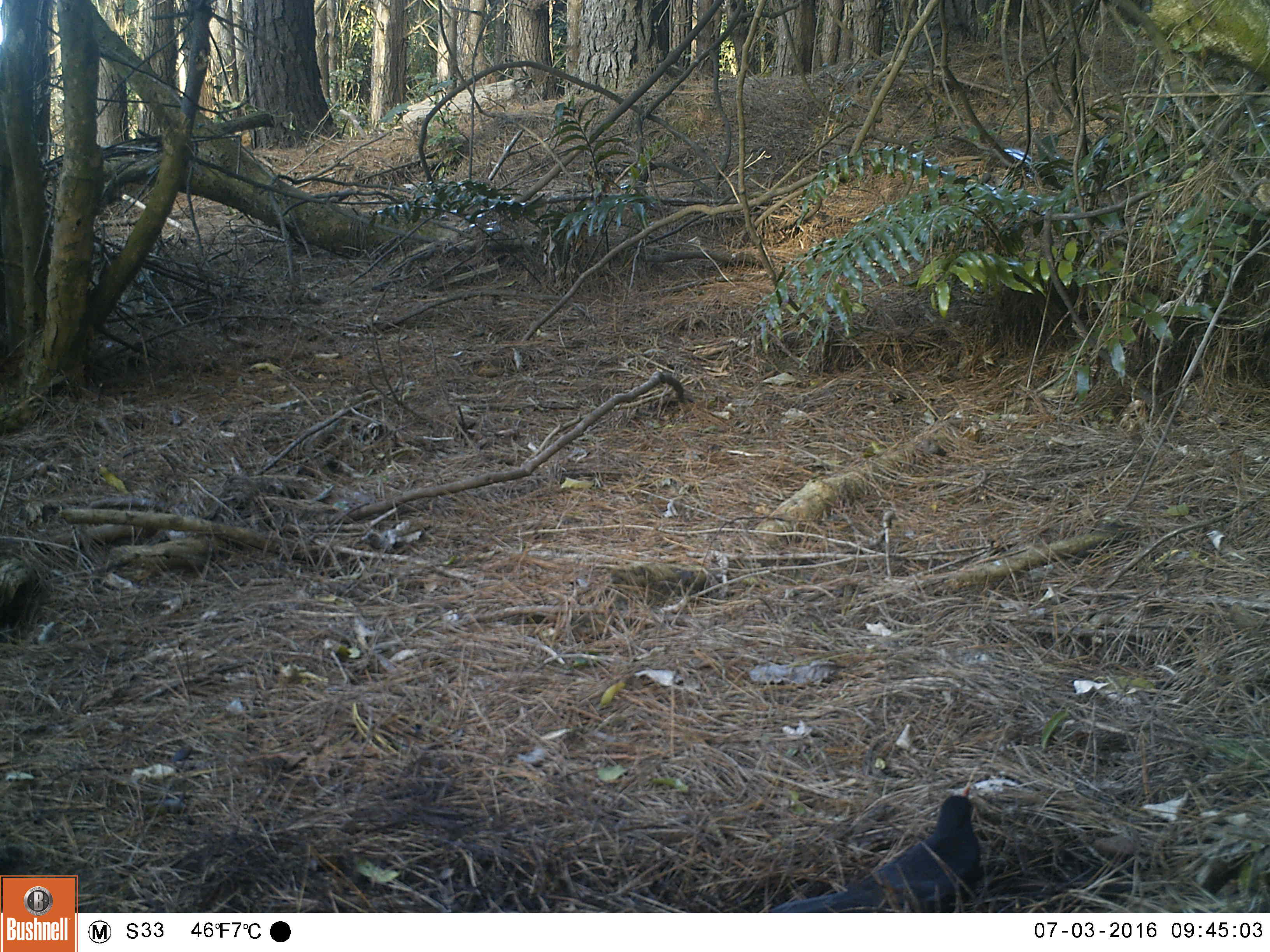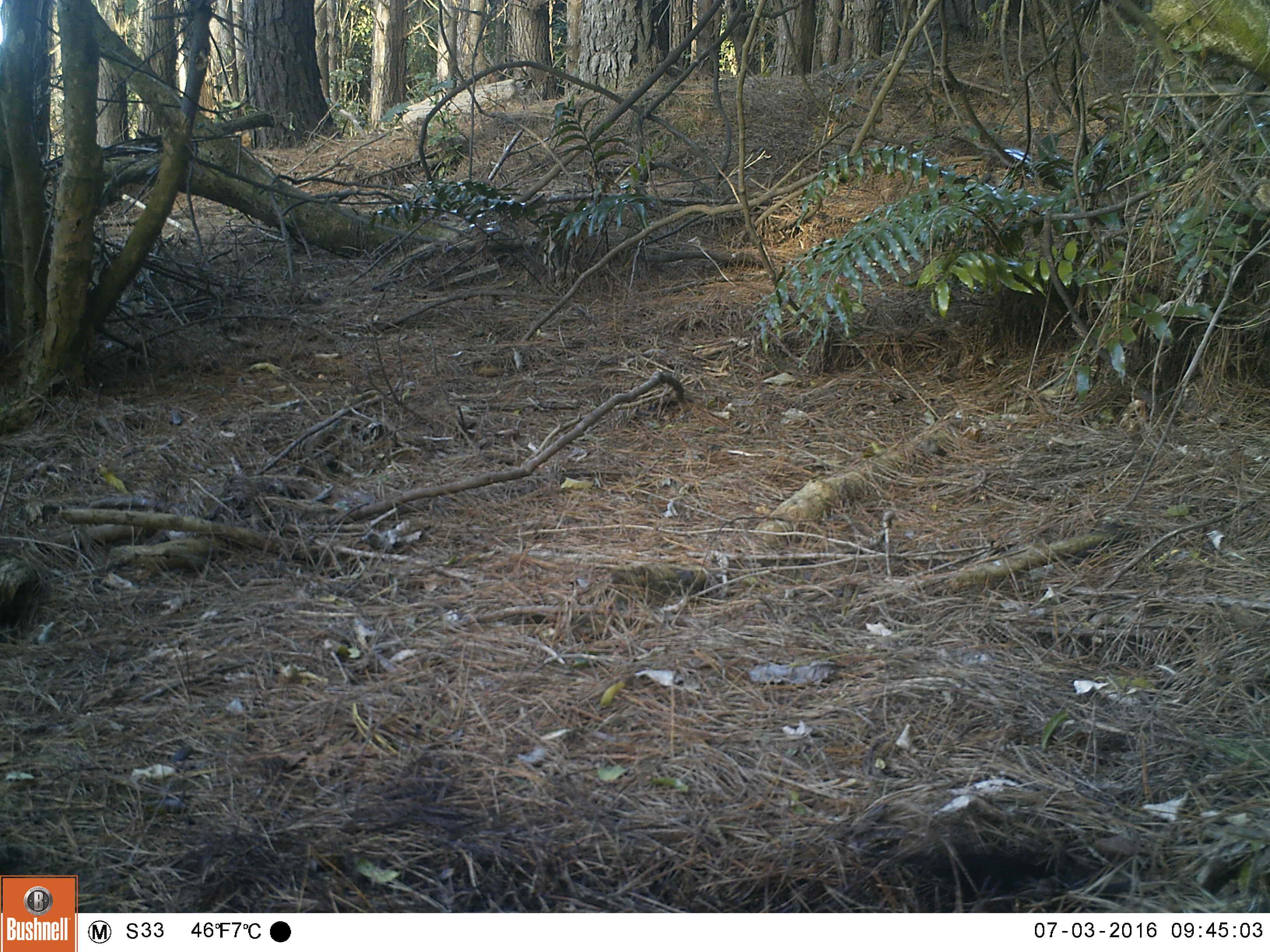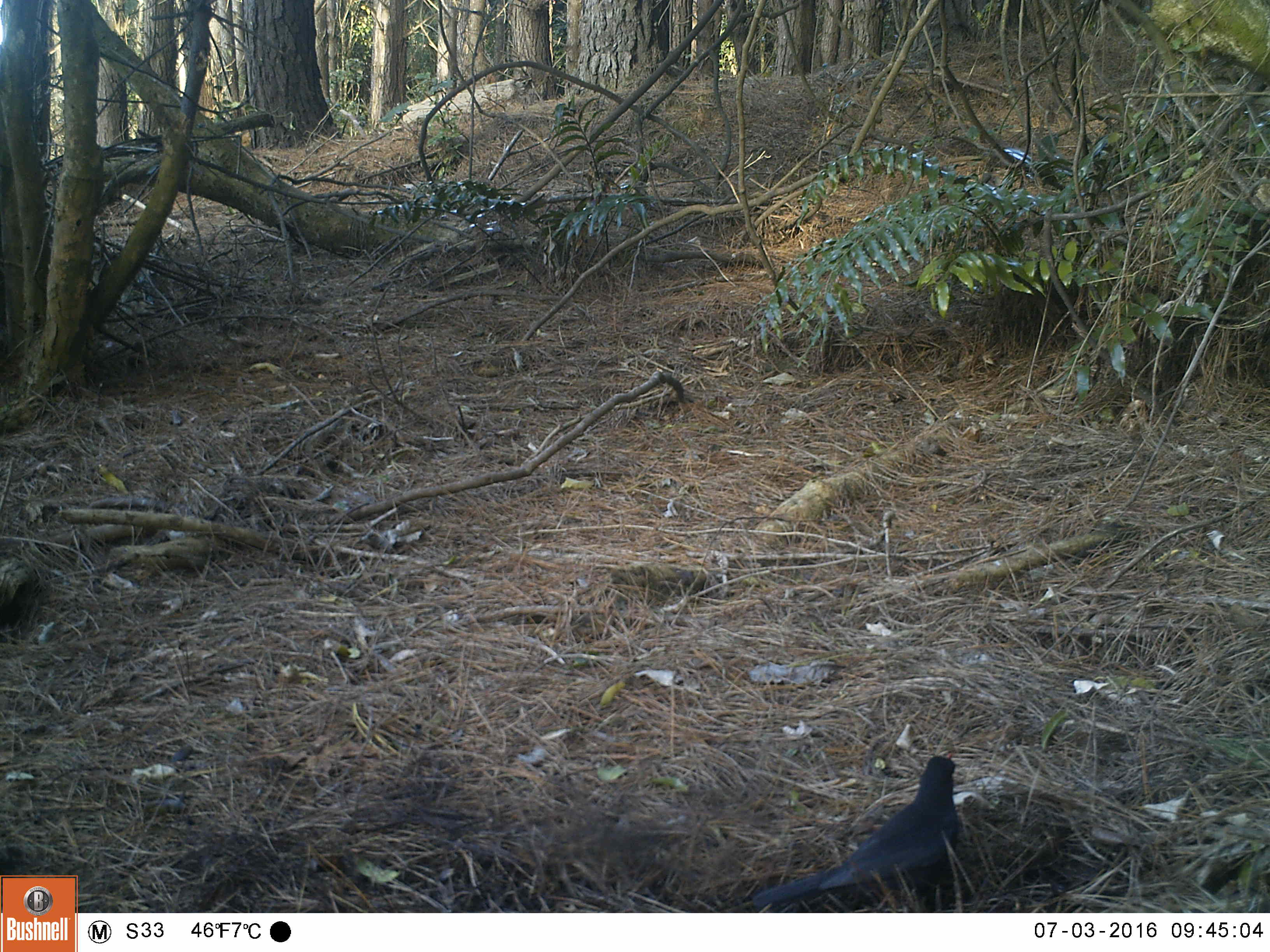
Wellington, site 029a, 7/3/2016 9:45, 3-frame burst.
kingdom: Animalia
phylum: Chordata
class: Aves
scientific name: Aves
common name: bird